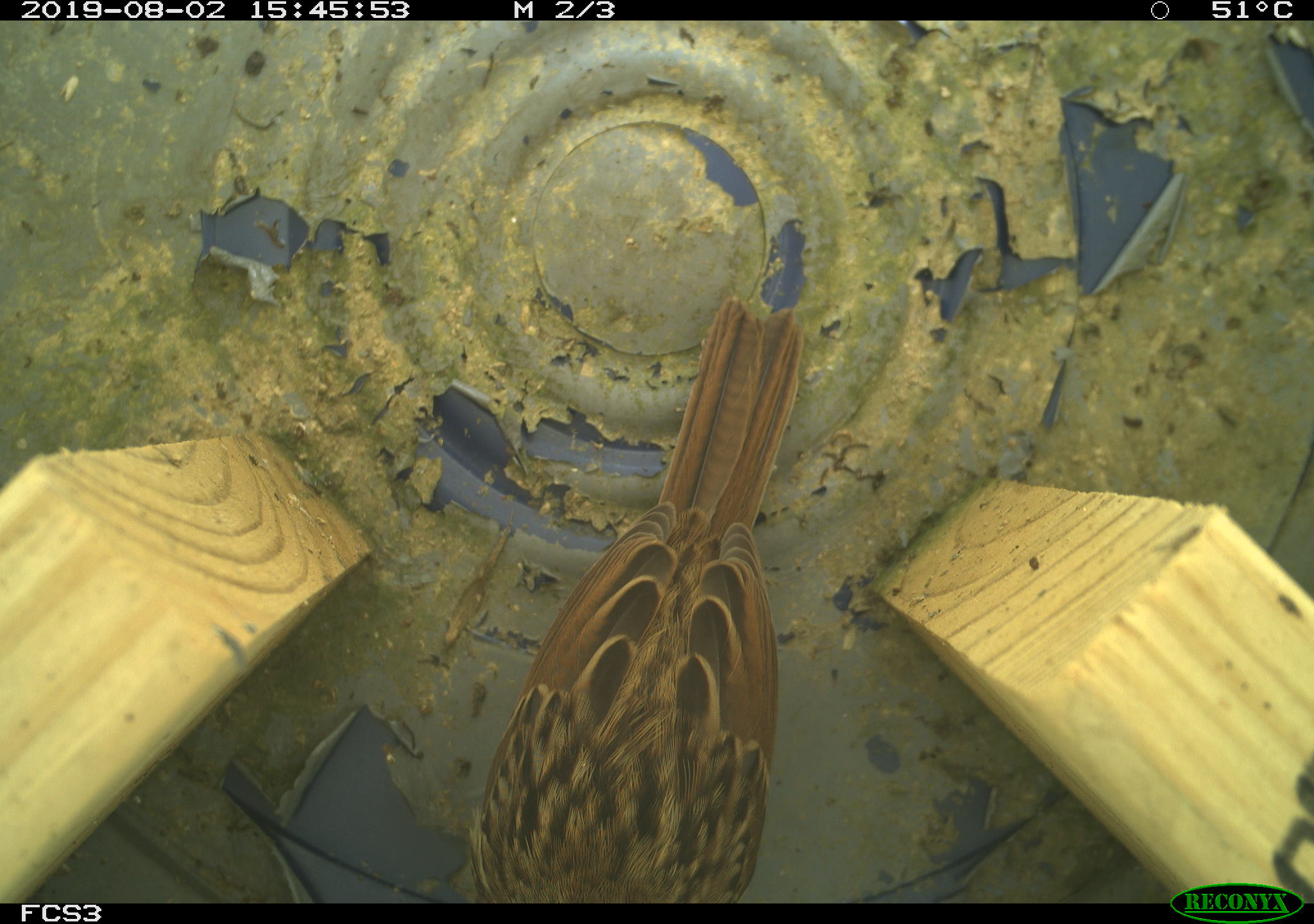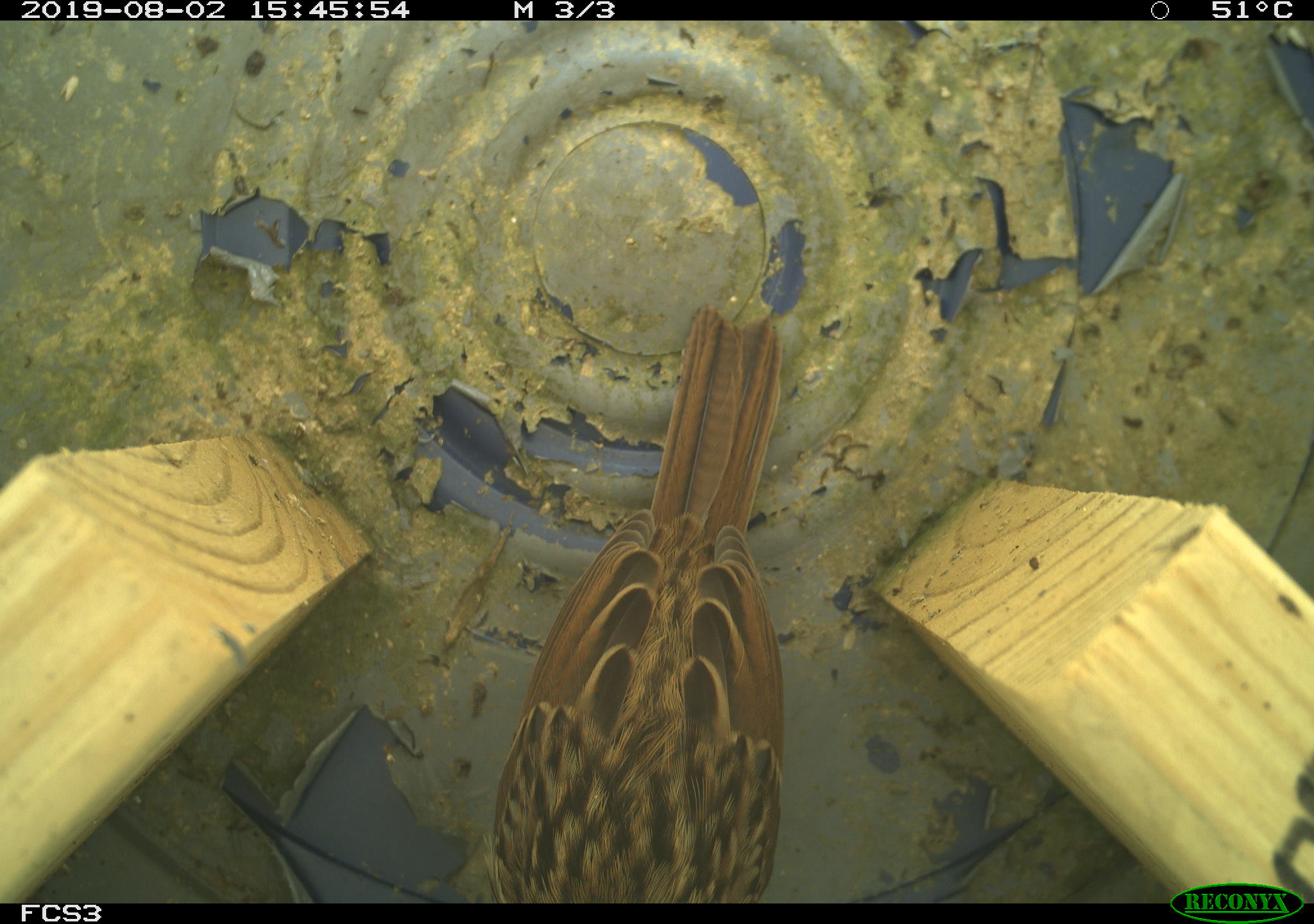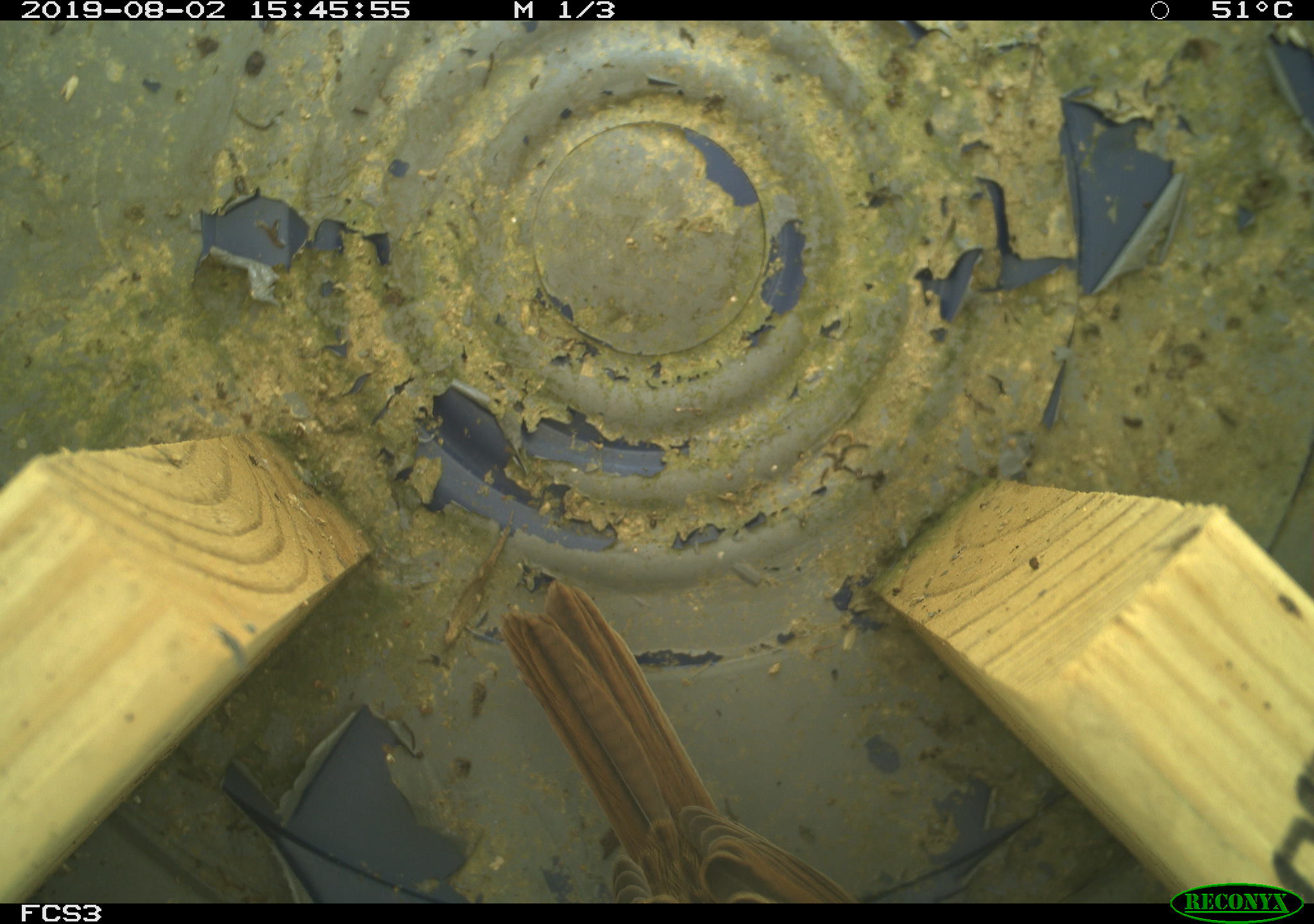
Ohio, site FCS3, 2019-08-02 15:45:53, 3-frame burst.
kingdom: Animalia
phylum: Chordata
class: Aves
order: Passeriformes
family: Passerellidae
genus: Melospiza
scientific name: Melospiza melodia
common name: song sparrow